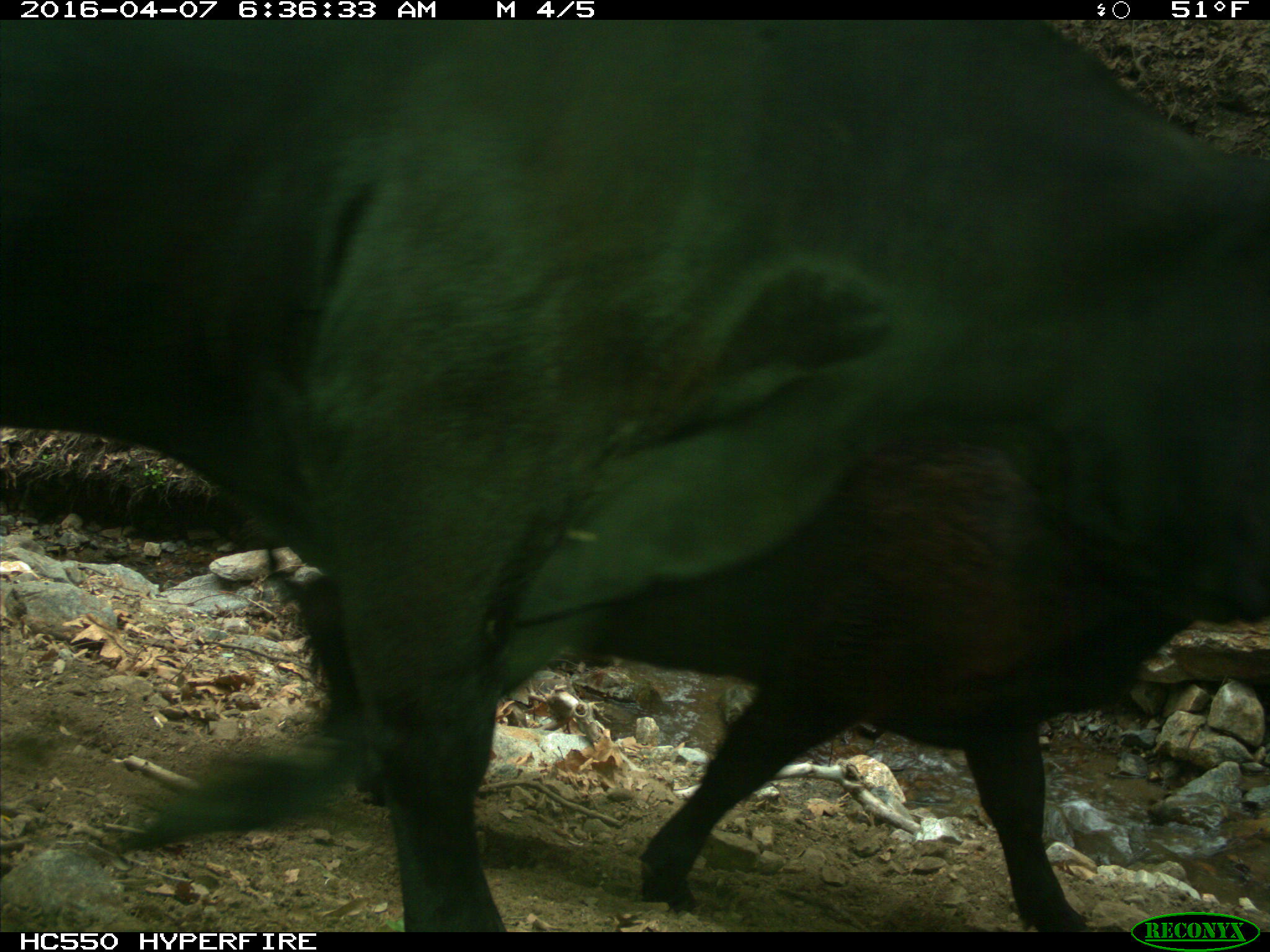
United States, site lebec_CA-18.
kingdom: Animalia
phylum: Chordata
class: Mammalia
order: Artiodactyla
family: Bovidae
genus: Bos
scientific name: Bos taurus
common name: domestic cow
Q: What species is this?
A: Bos taurus (domestic cow).